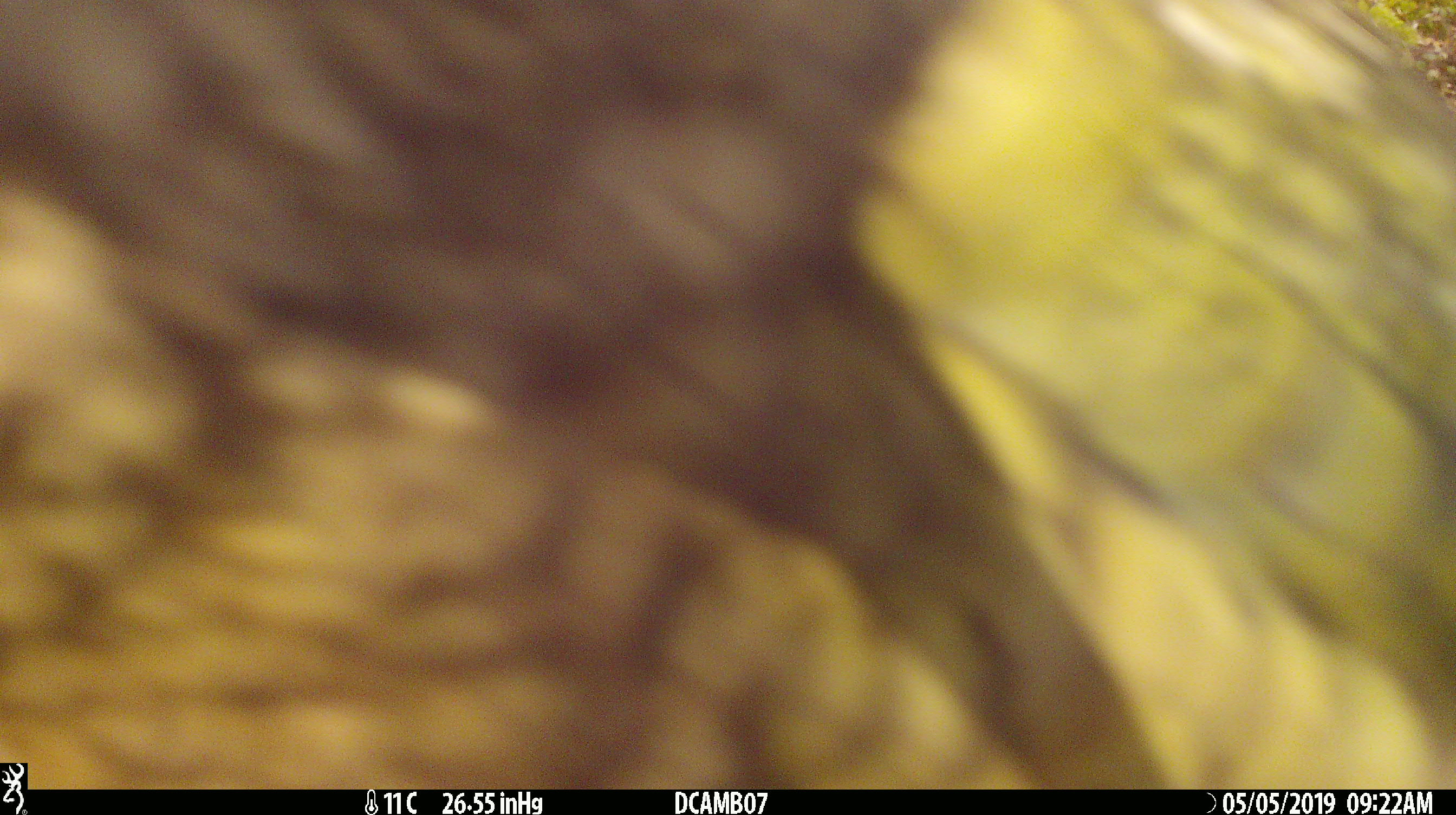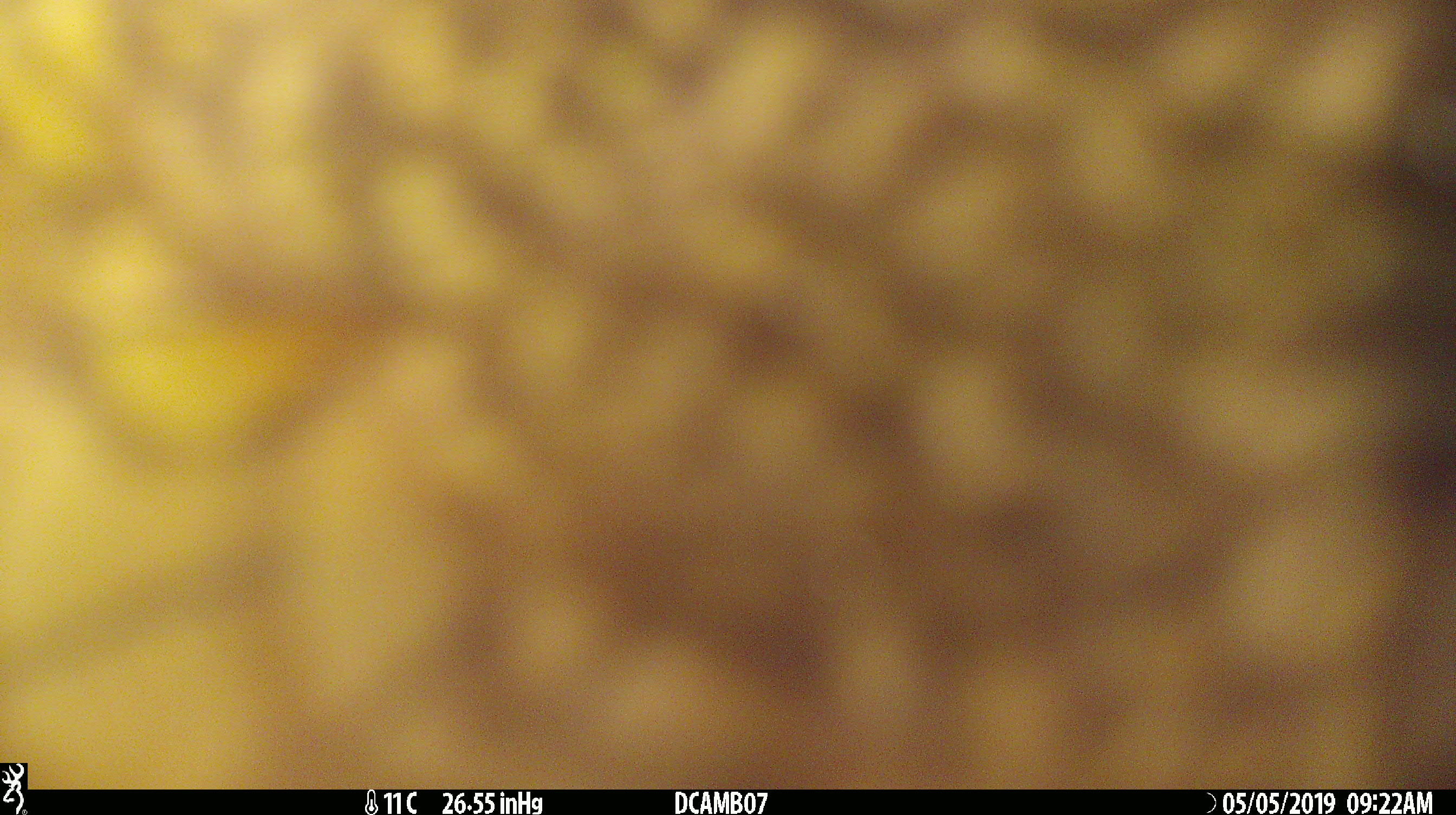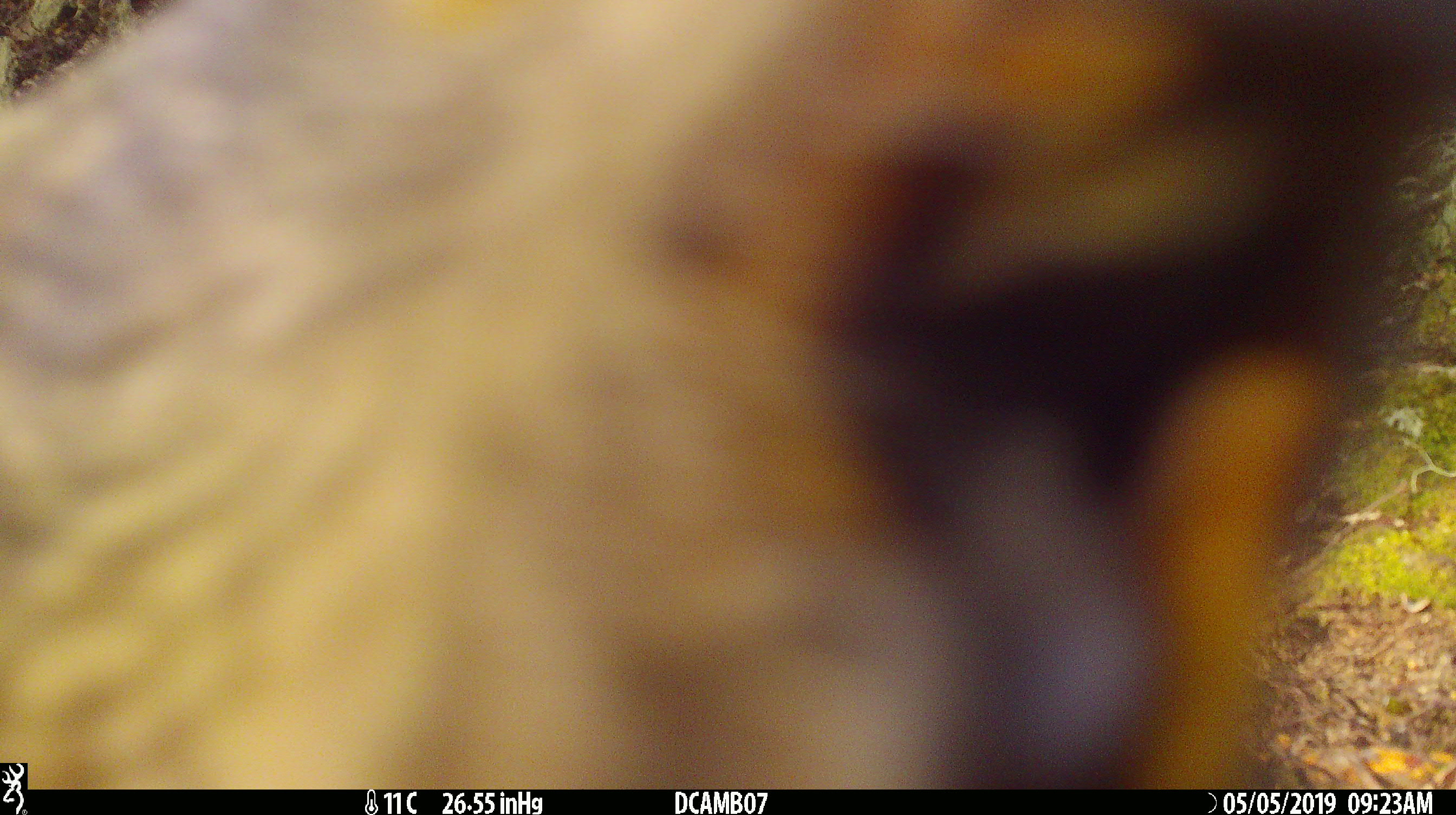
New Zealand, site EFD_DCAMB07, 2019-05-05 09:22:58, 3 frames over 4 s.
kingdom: Animalia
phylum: Chordata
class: Aves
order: Psittaciformes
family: Strigopidae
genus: Nestor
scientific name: Nestor notabilis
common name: kea